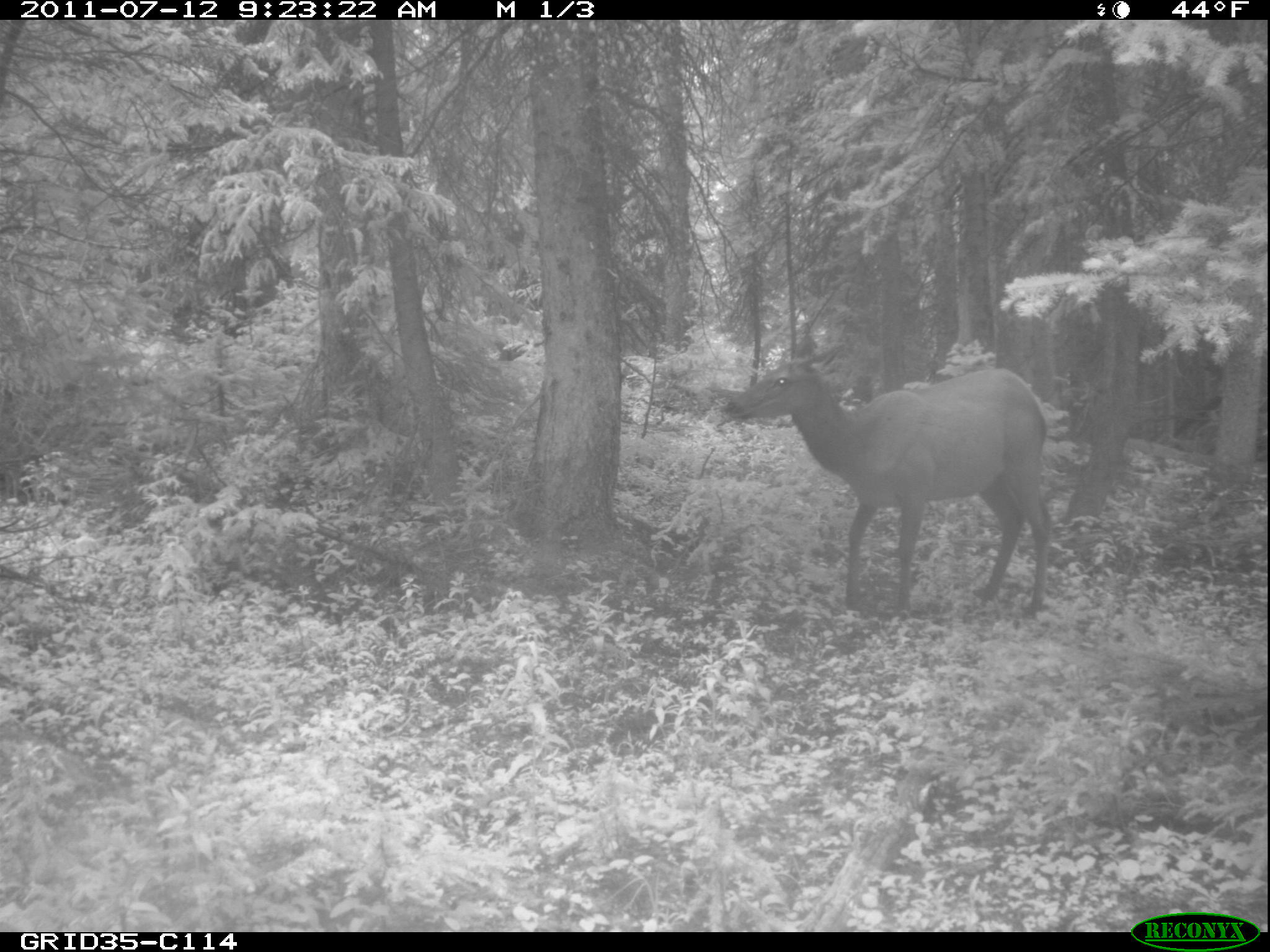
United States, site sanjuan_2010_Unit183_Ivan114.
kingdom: Animalia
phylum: Chordata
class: Mammalia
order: Artiodactyla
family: Cervidae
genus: Cervus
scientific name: Cervus elaphus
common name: red deer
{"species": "Cervus elaphus (red deer)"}